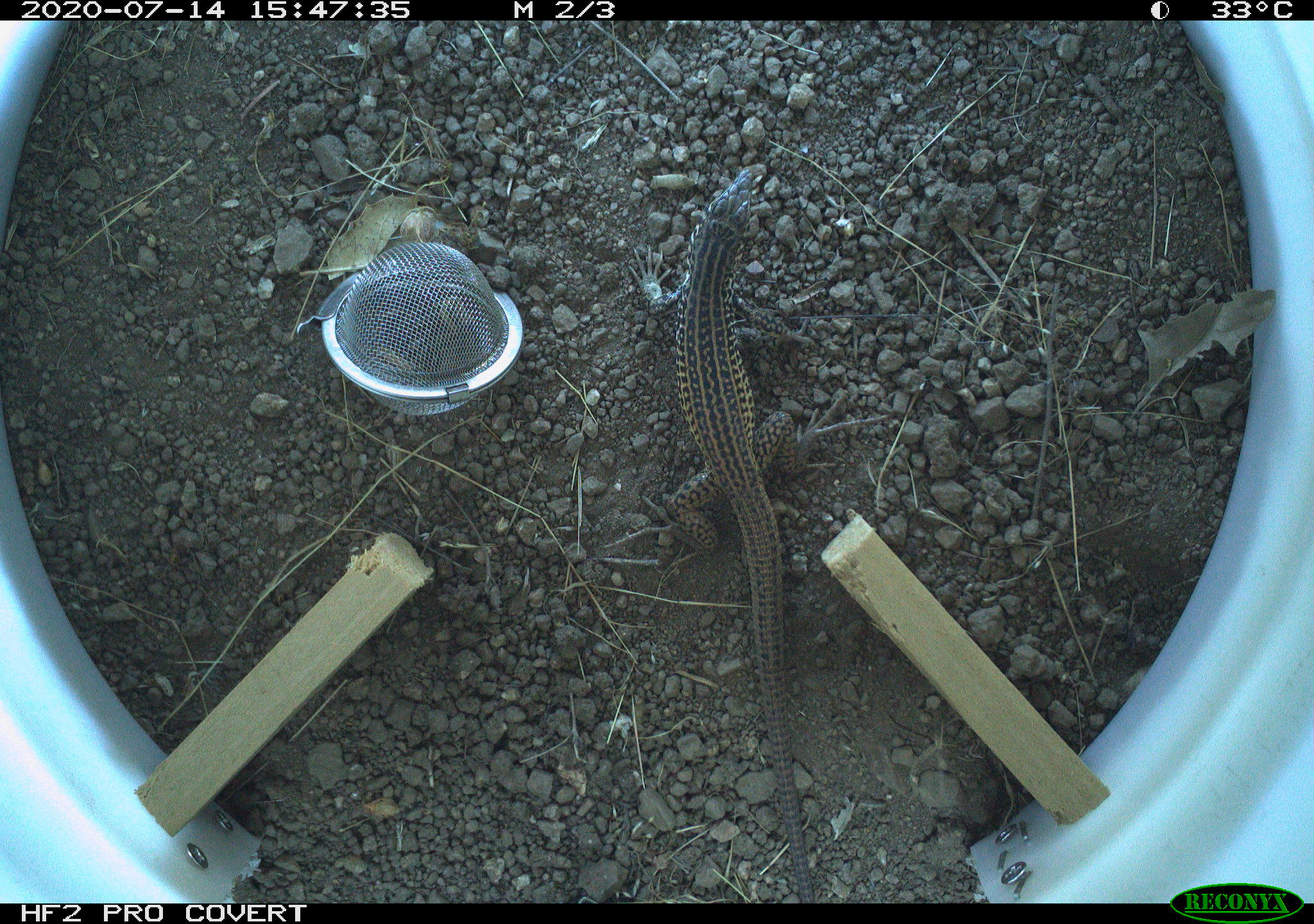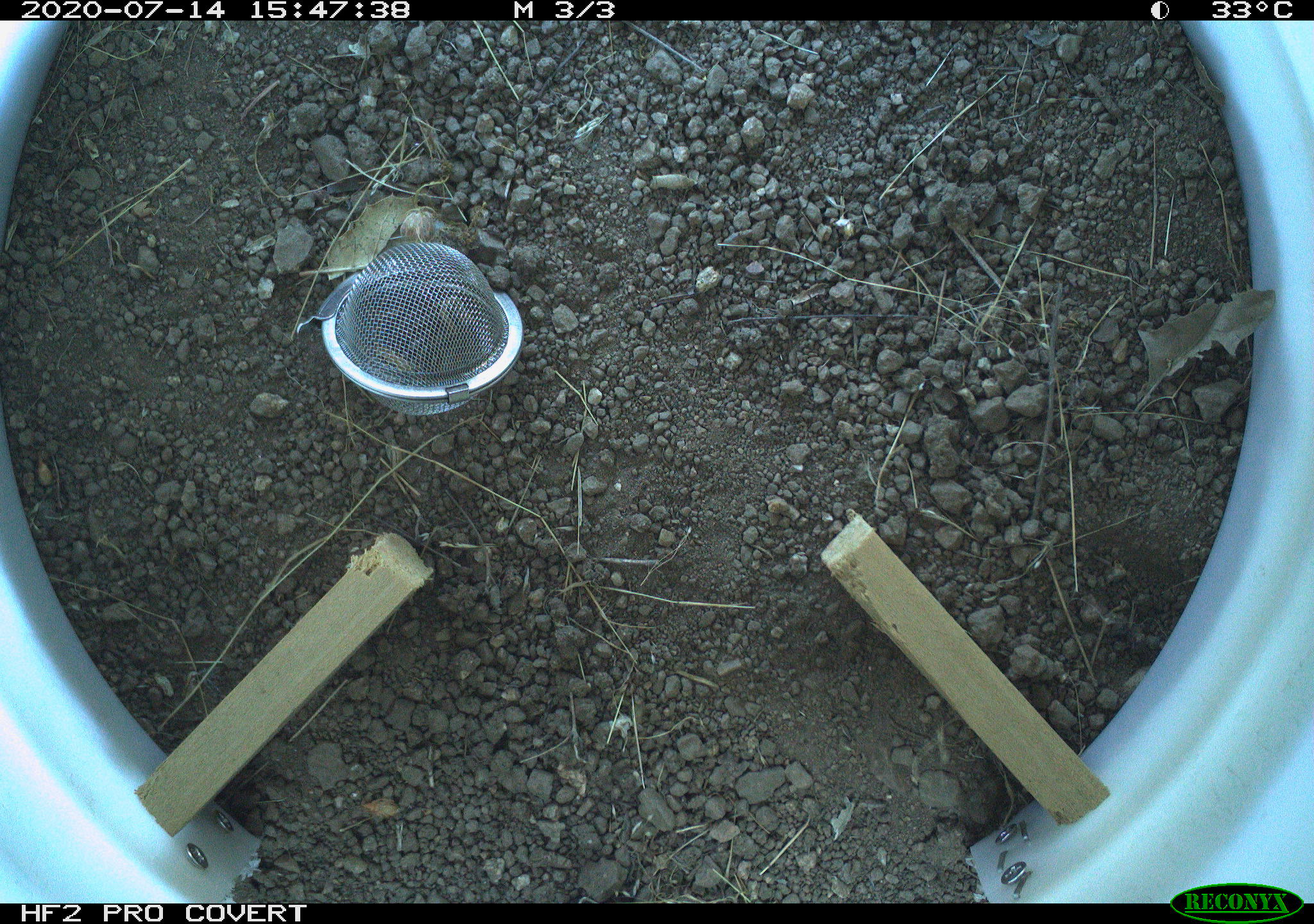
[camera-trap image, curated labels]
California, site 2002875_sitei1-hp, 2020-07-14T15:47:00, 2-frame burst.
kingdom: Animalia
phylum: Chordata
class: Reptilia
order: Squamata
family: Teiidae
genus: Aspidoscelis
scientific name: Aspidoscelis tigris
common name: western whiptail